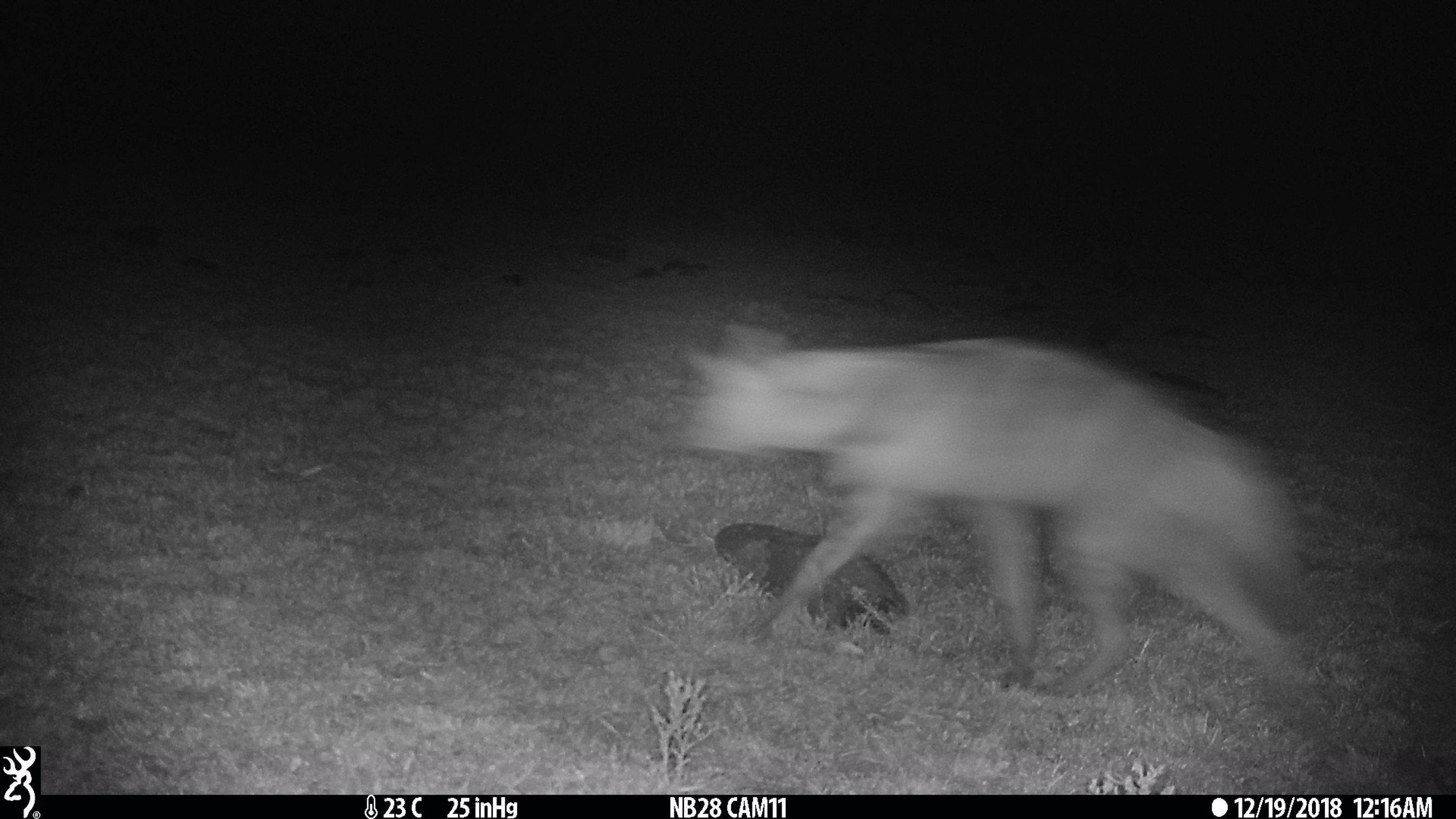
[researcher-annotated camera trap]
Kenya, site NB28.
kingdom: Animalia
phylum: Chordata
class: Mammalia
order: Carnivora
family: Hyaenidae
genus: Proteles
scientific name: Proteles cristatus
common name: aardwolf